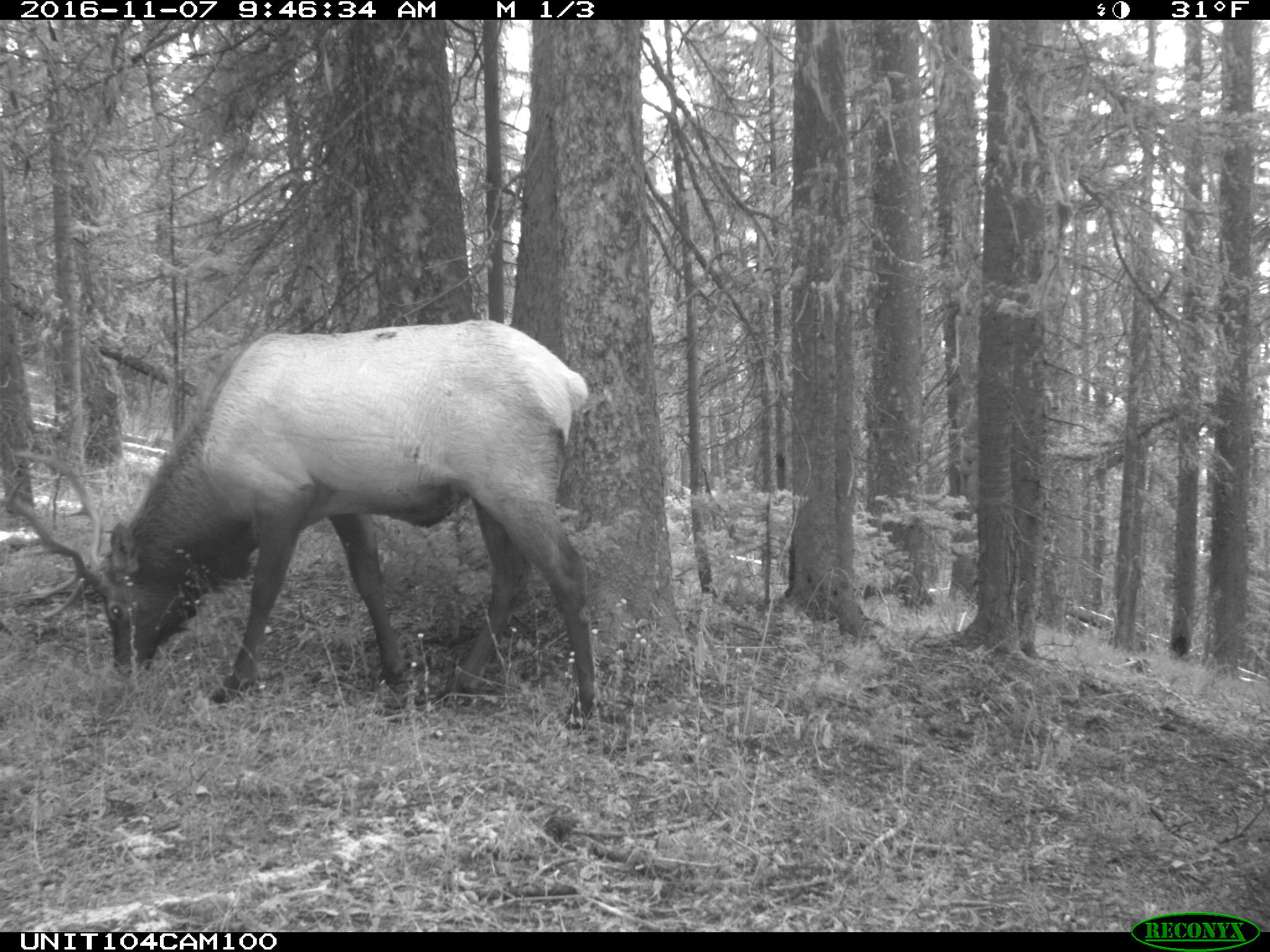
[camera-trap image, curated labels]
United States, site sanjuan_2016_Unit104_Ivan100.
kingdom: Animalia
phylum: Chordata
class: Mammalia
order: Artiodactyla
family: Cervidae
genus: Cervus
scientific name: Cervus elaphus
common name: red deer